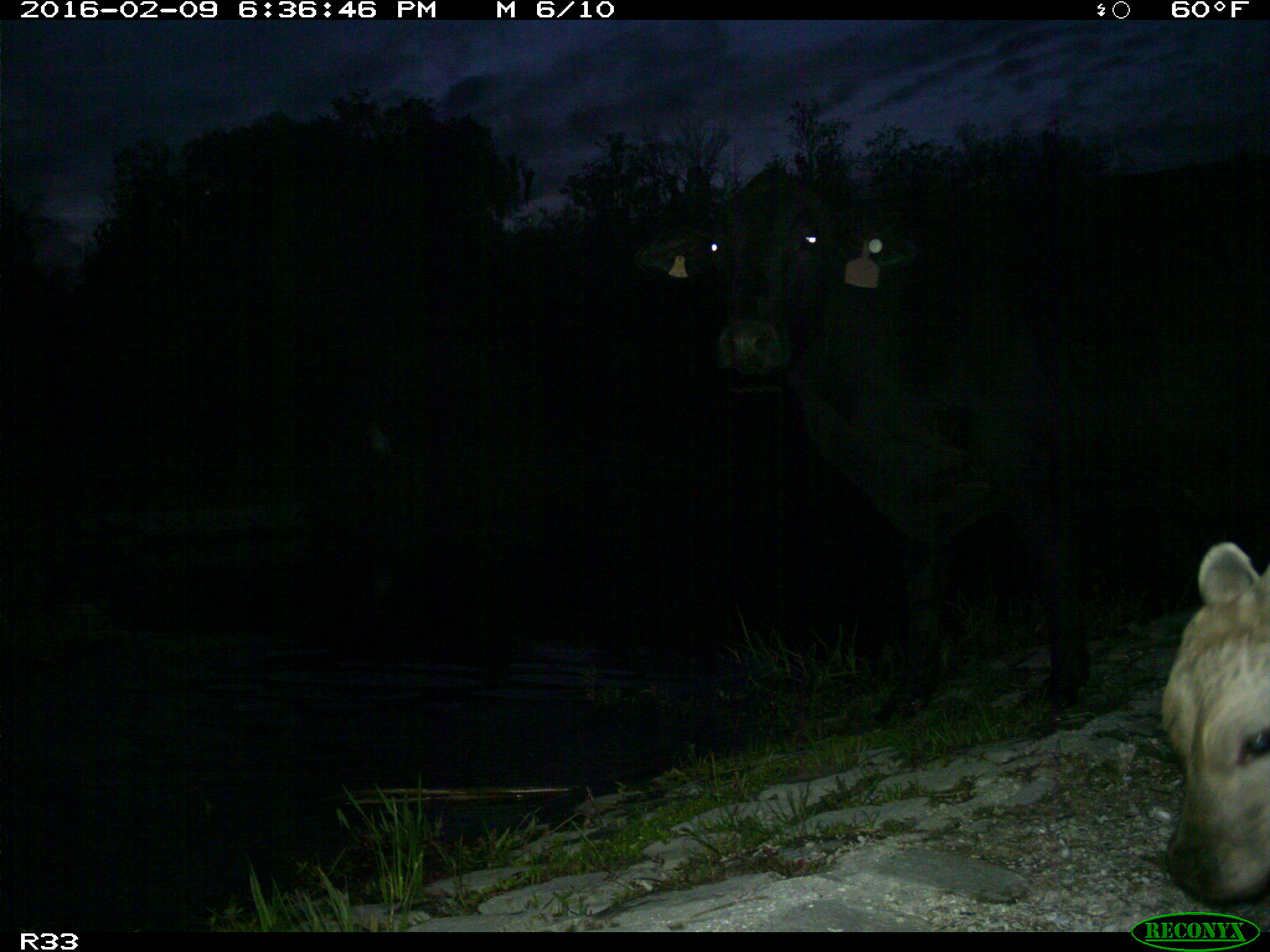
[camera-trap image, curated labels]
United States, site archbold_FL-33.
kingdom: Animalia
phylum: Chordata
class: Mammalia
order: Artiodactyla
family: Bovidae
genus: Bos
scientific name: Bos taurus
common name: domestic cow